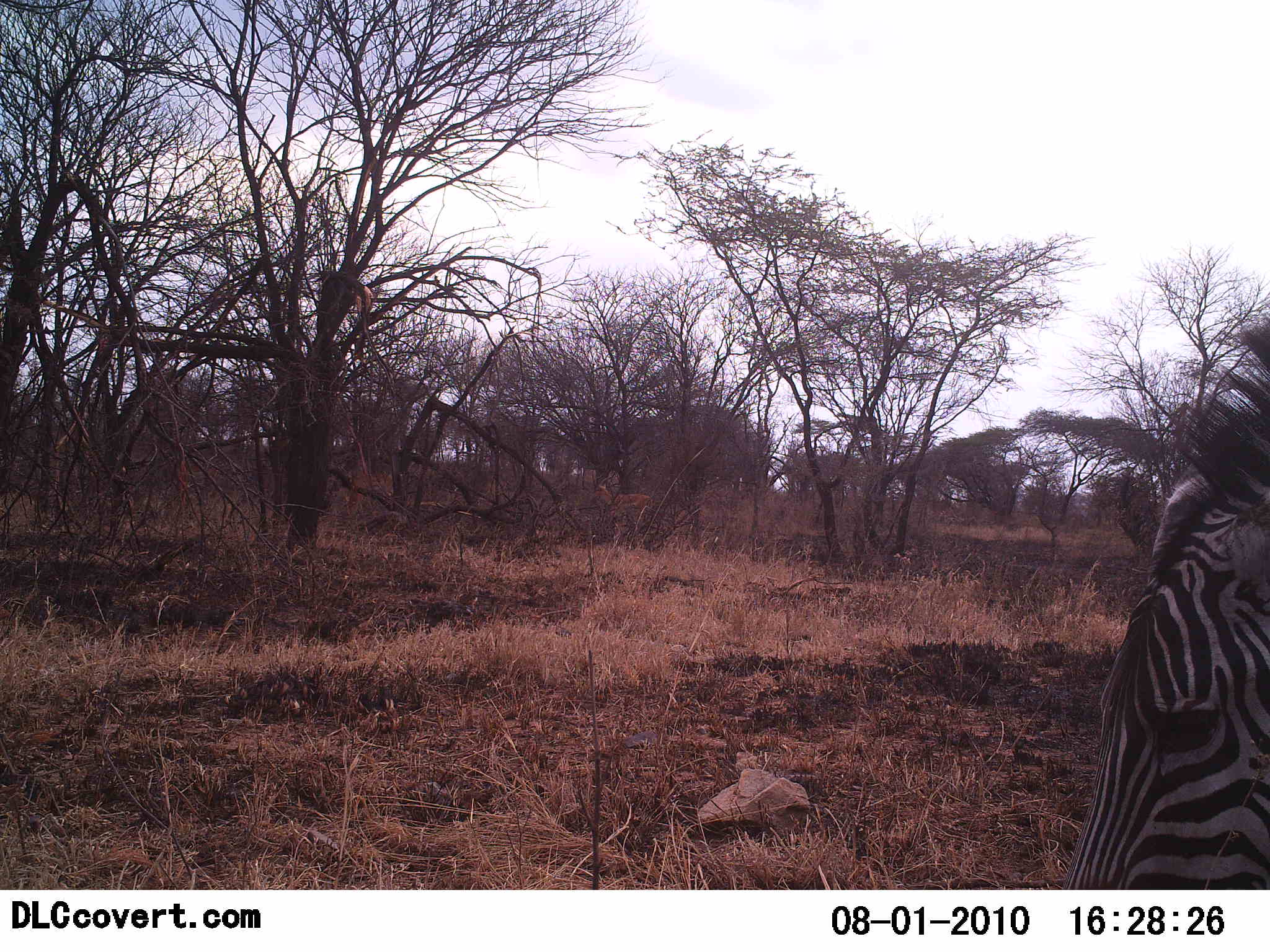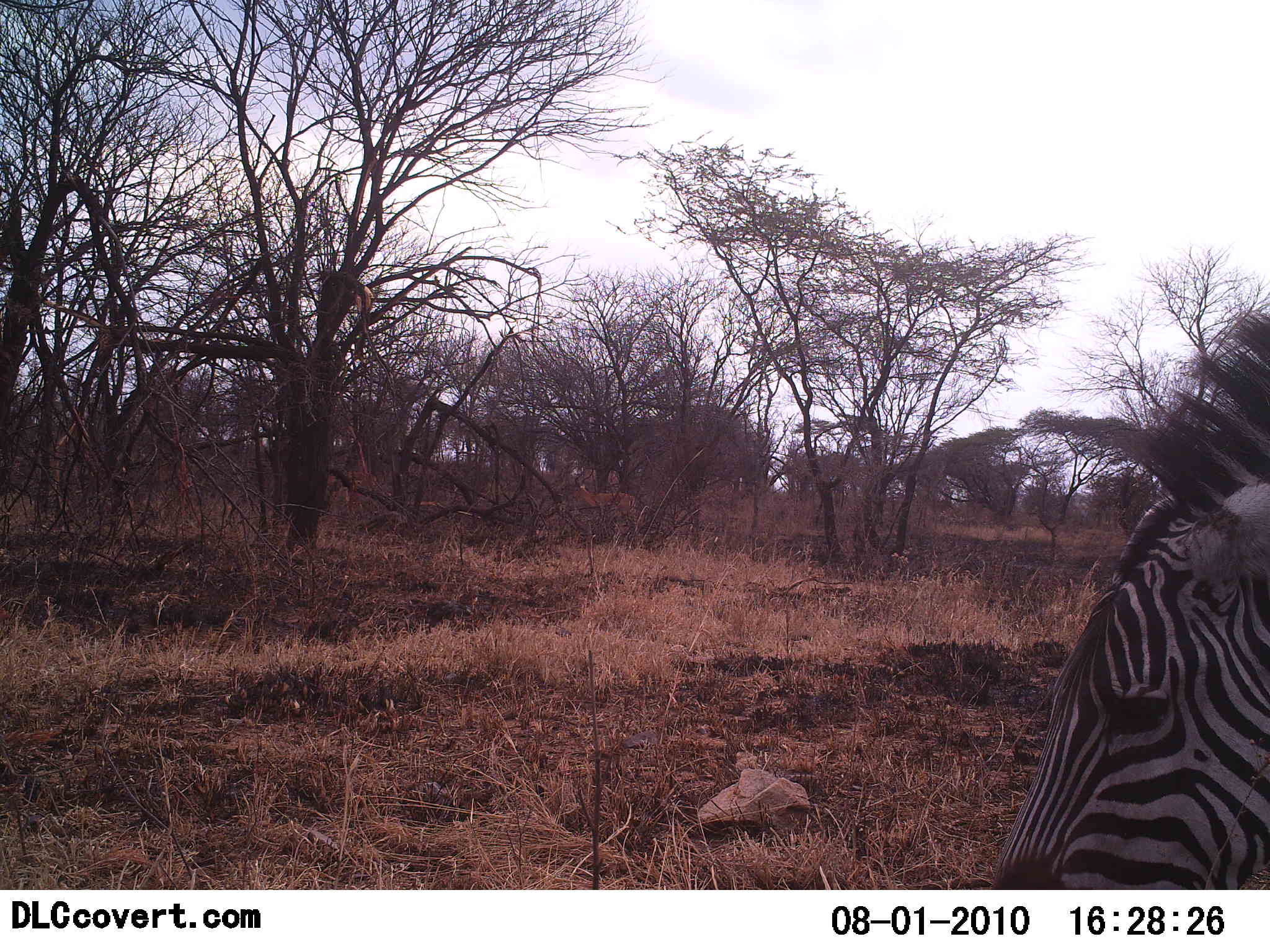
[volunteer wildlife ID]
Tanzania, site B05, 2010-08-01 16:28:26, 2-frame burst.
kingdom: Animalia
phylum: Chordata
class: Mammalia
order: Perissodactyla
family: Equidae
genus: Equus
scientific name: Equus quagga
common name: plains zebra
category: zebra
Zebra (plains zebra) (Equus quagga), count 1. Behavior (volunteer vote fractions): standing 43%, resting 0%, moving 32%, interacting 0%. Young present (vote fraction): 0%. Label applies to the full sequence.